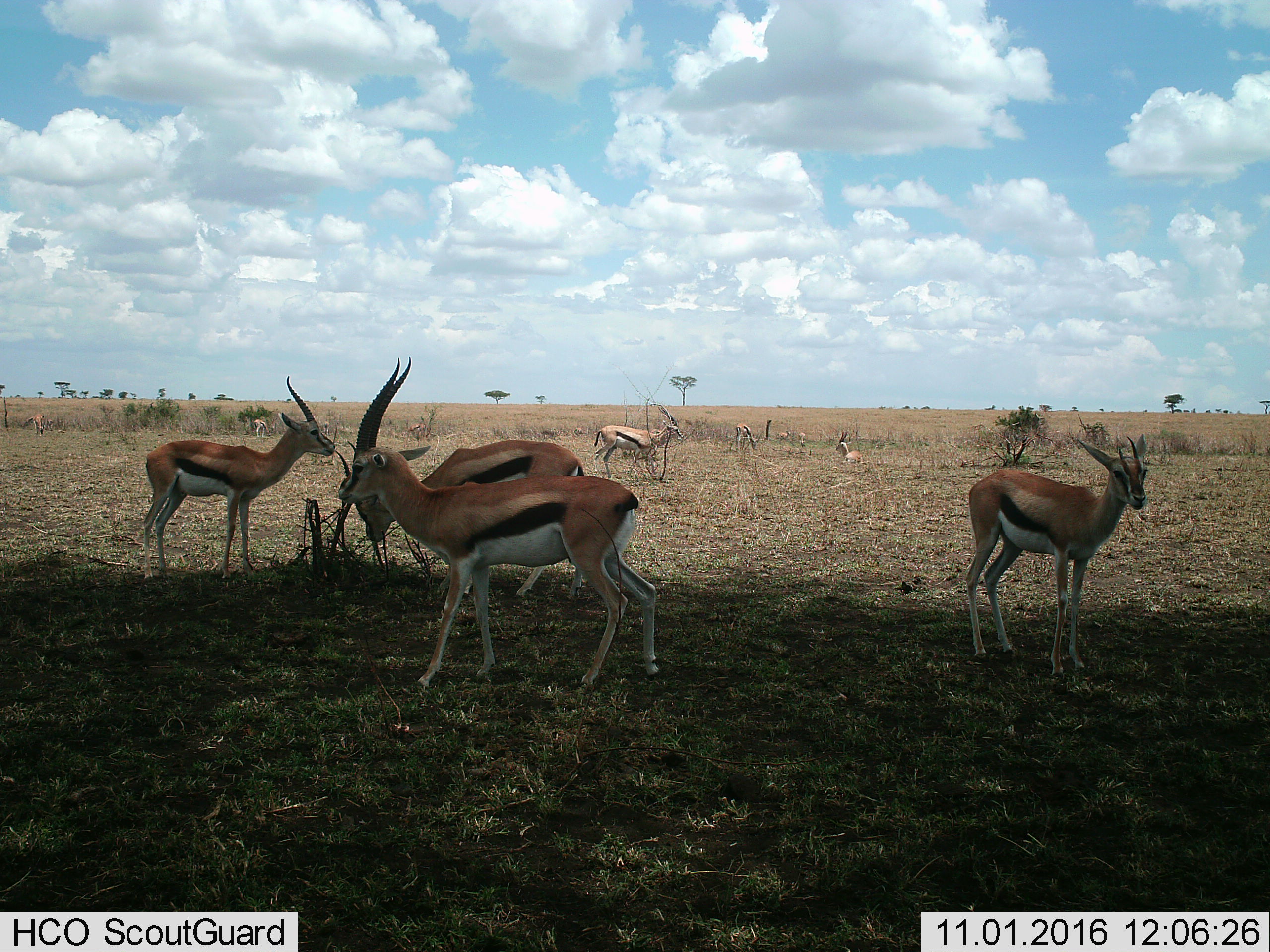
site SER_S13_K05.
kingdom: Animalia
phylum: Chordata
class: Mammalia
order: Artiodactyla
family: Bovidae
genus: Eudorcas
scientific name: Eudorcas thomsonii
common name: thomson's gazelle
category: gazellethomsons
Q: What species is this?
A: Gazellethomsons (thomson's gazelle) (Eudorcas thomsonii).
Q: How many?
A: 11-50.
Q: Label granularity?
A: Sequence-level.